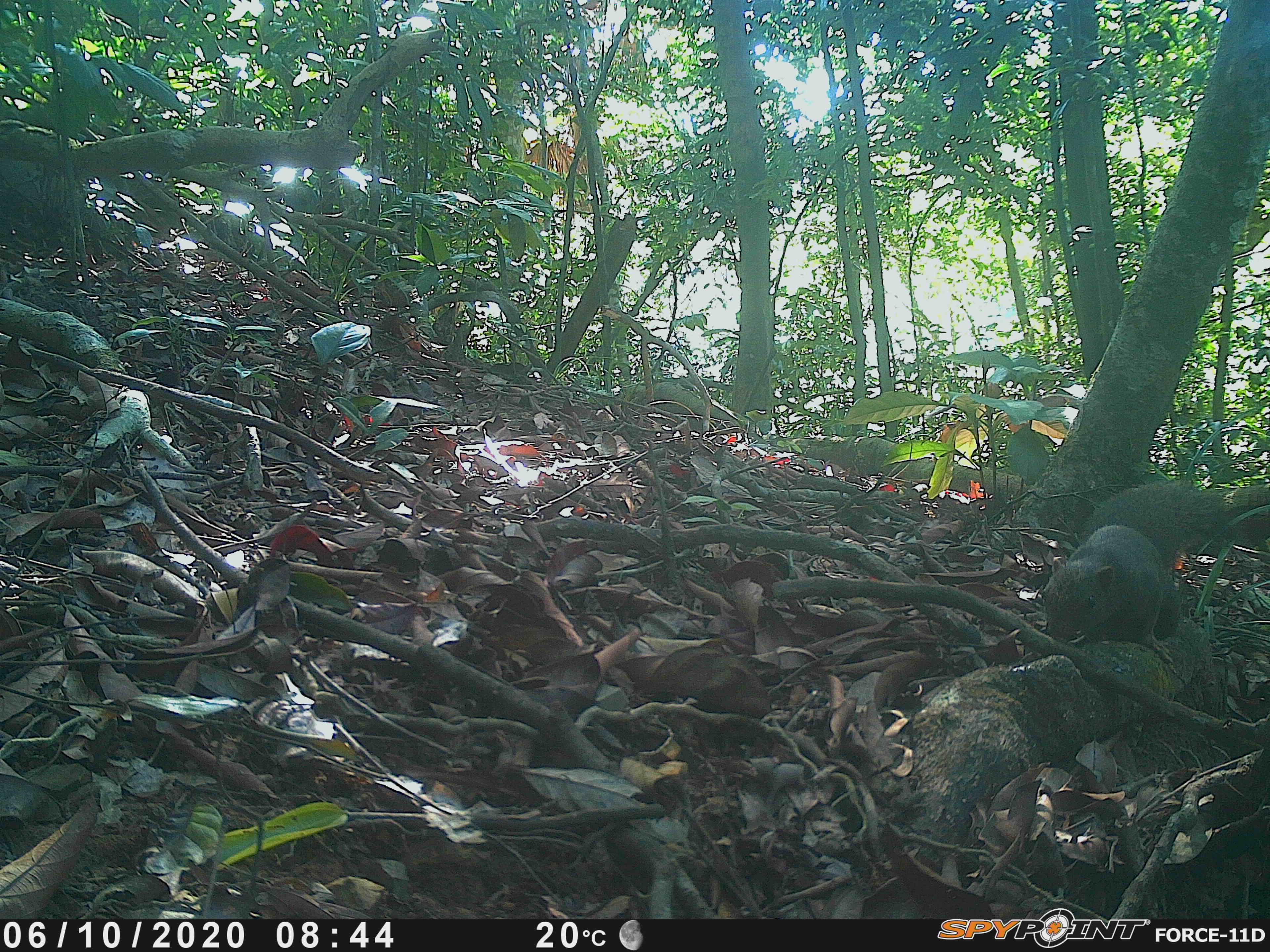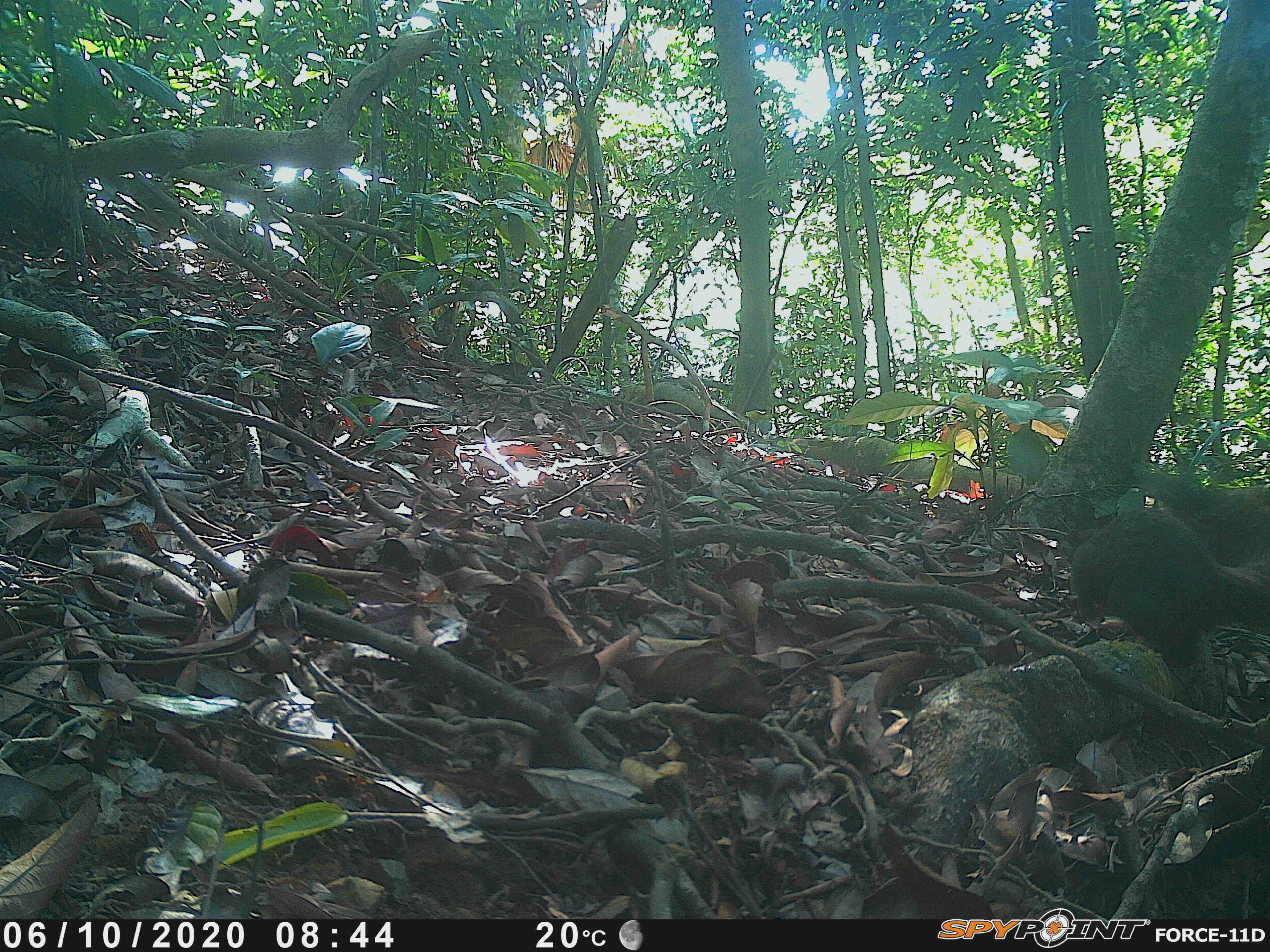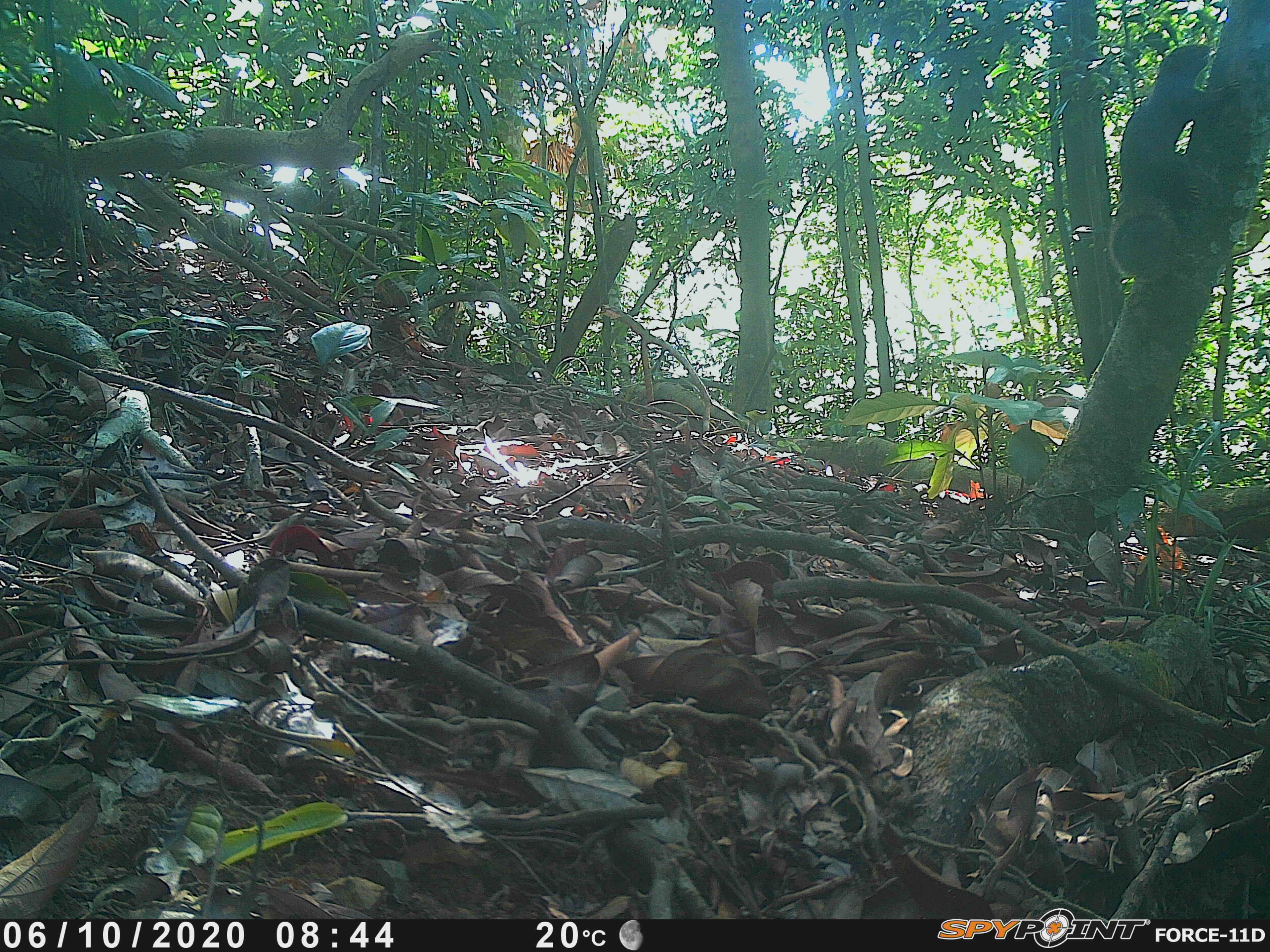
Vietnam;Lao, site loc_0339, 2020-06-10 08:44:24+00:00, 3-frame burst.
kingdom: Animalia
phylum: Chordata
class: Mammalia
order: Rodentia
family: Sciuridae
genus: Callosciurus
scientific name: Callosciurus erythraeus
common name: pallas's squirrel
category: pallass squirrel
Pallass squirrel (pallas's squirrel) (Callosciurus erythraeus). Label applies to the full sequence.